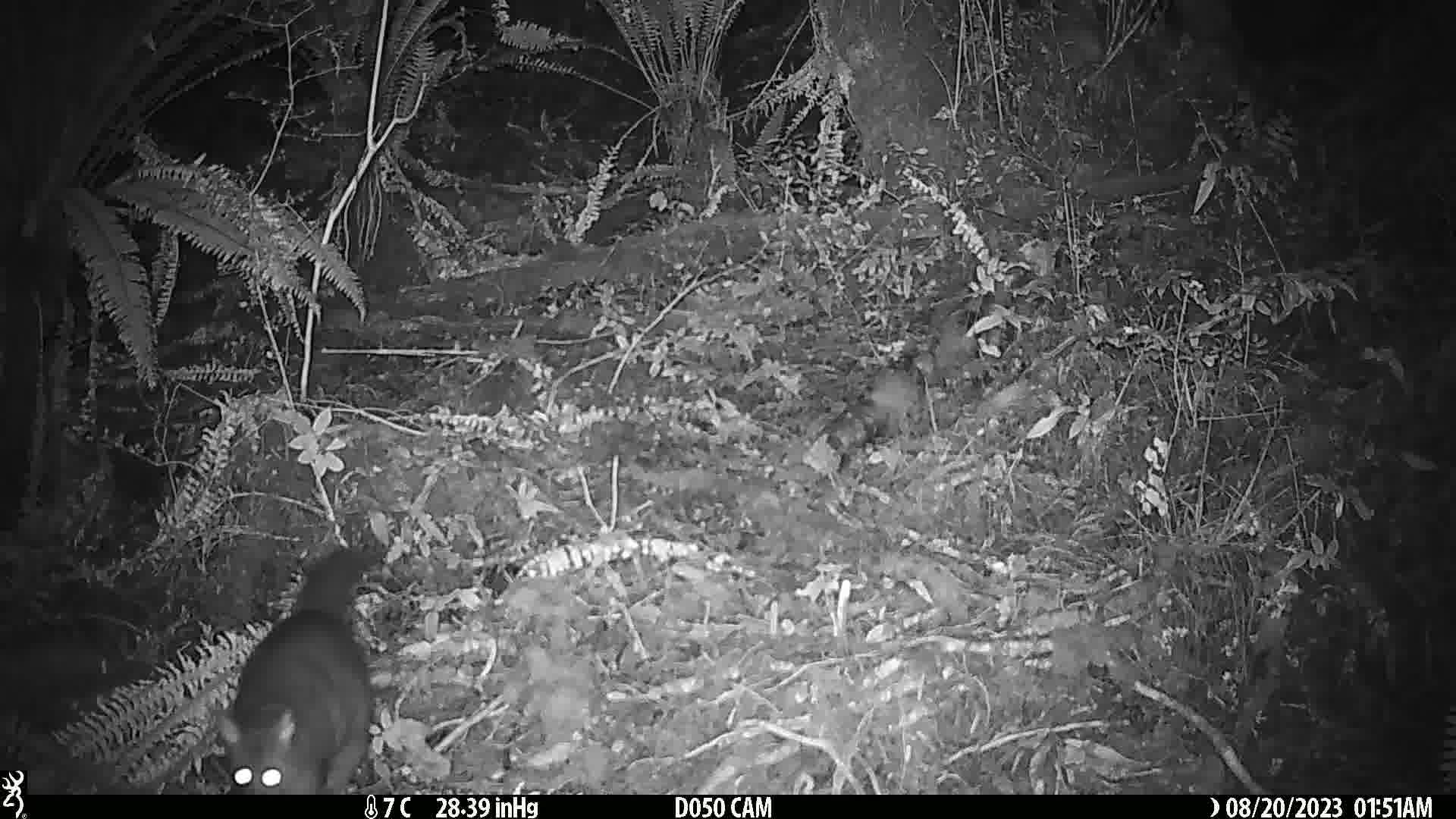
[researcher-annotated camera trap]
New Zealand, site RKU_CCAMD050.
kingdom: Animalia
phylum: Chordata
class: Mammalia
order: Diprotodontia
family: Phalangeridae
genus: Trichosurus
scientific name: Trichosurus vulpecula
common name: common brushtail possum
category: possum